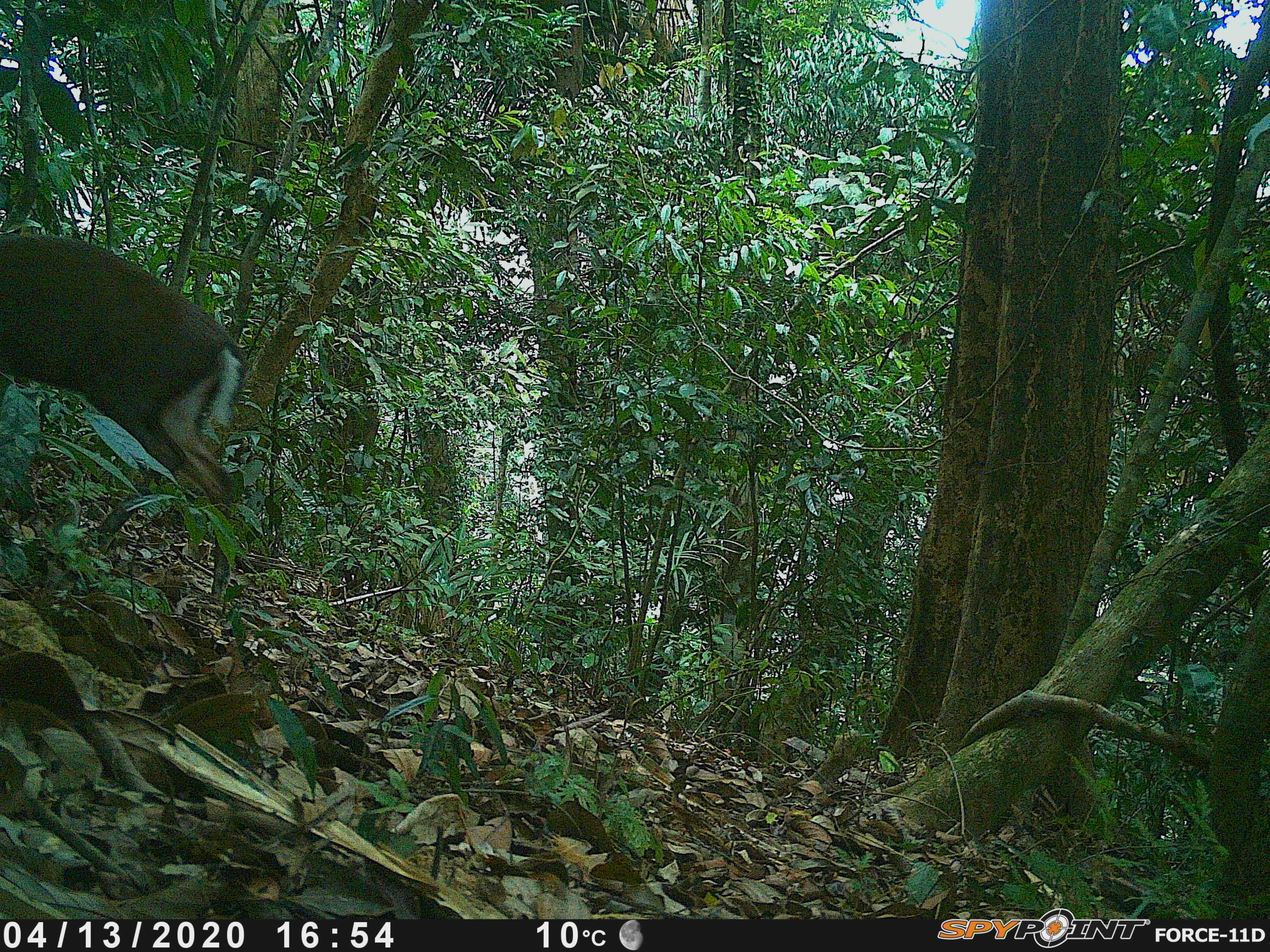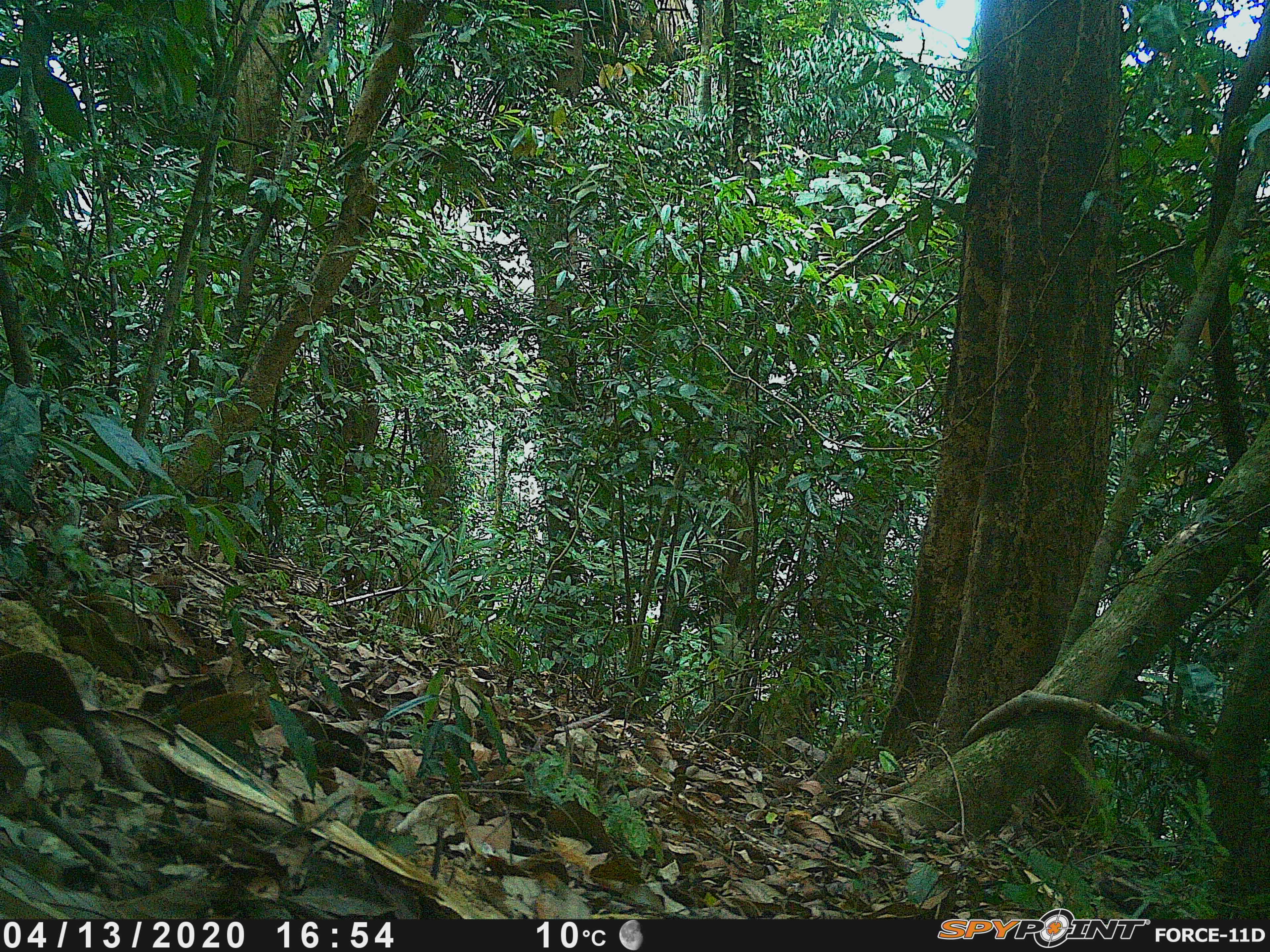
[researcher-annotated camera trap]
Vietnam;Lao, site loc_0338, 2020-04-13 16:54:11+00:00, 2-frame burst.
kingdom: Animalia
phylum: Chordata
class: Mammalia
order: Artiodactyla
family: Cervidae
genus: Muntiacus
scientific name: Muntiacus rooseveltorum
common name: roosevelt's muntjac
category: roosevelts muntjac group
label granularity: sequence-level